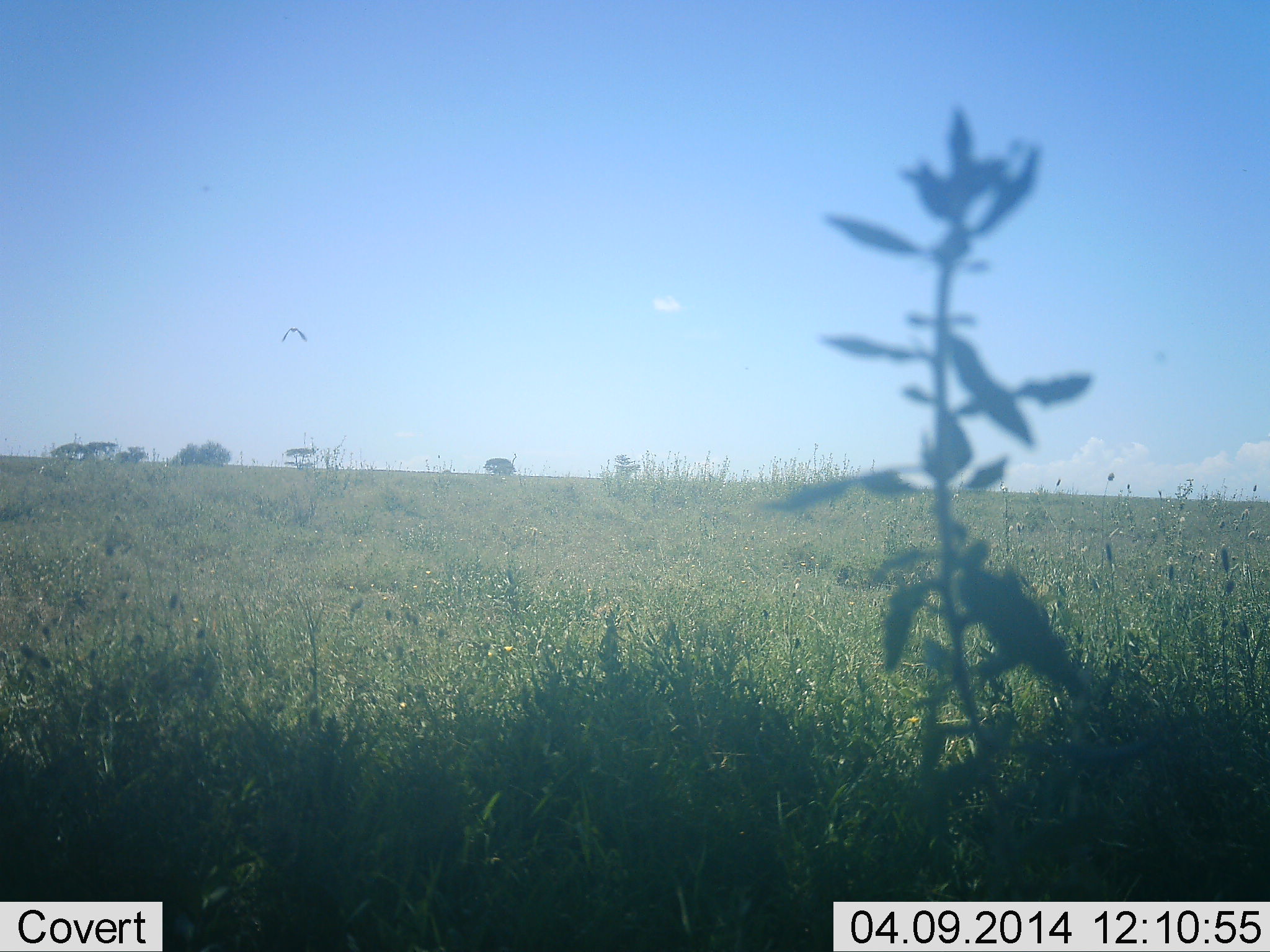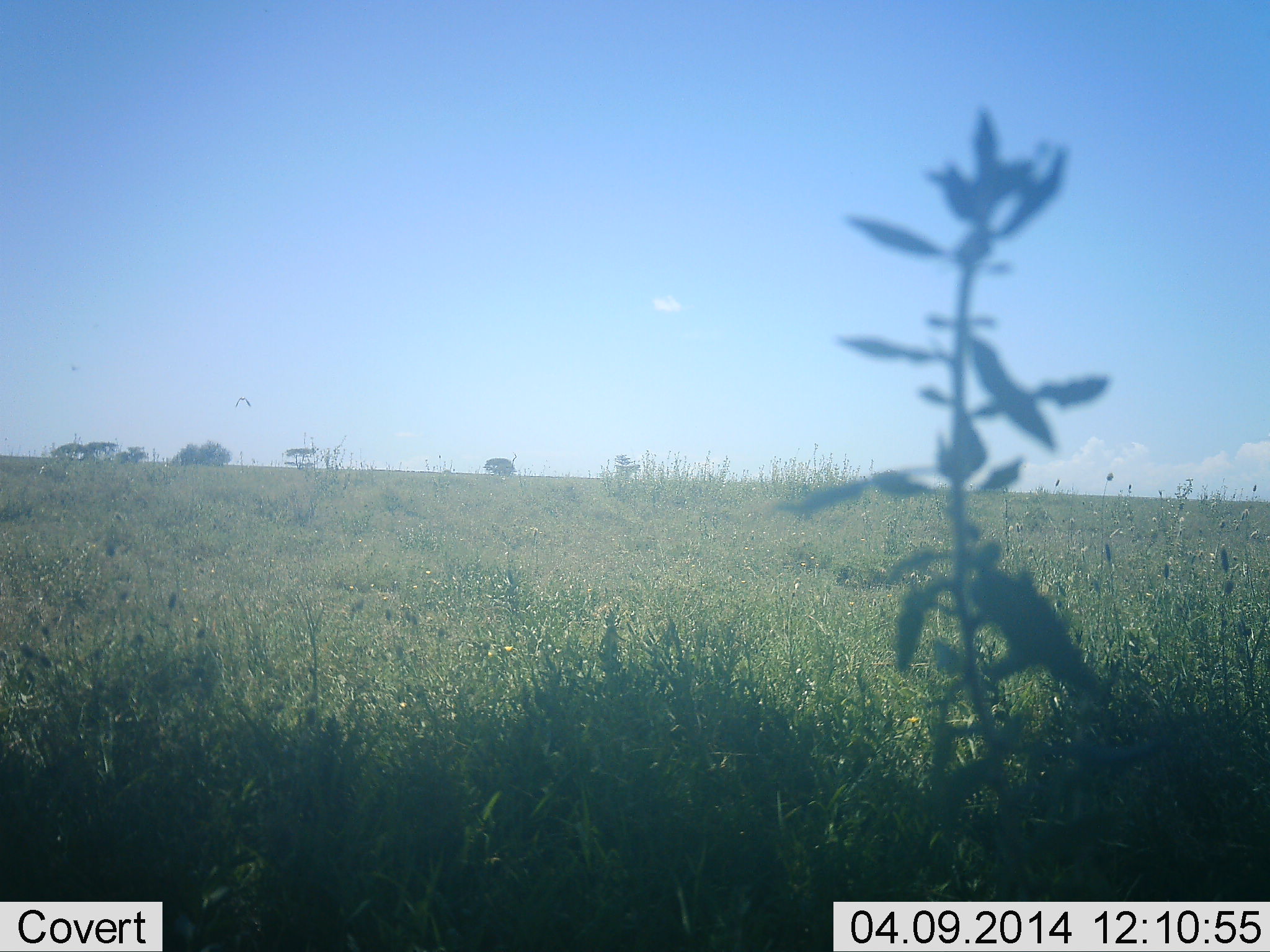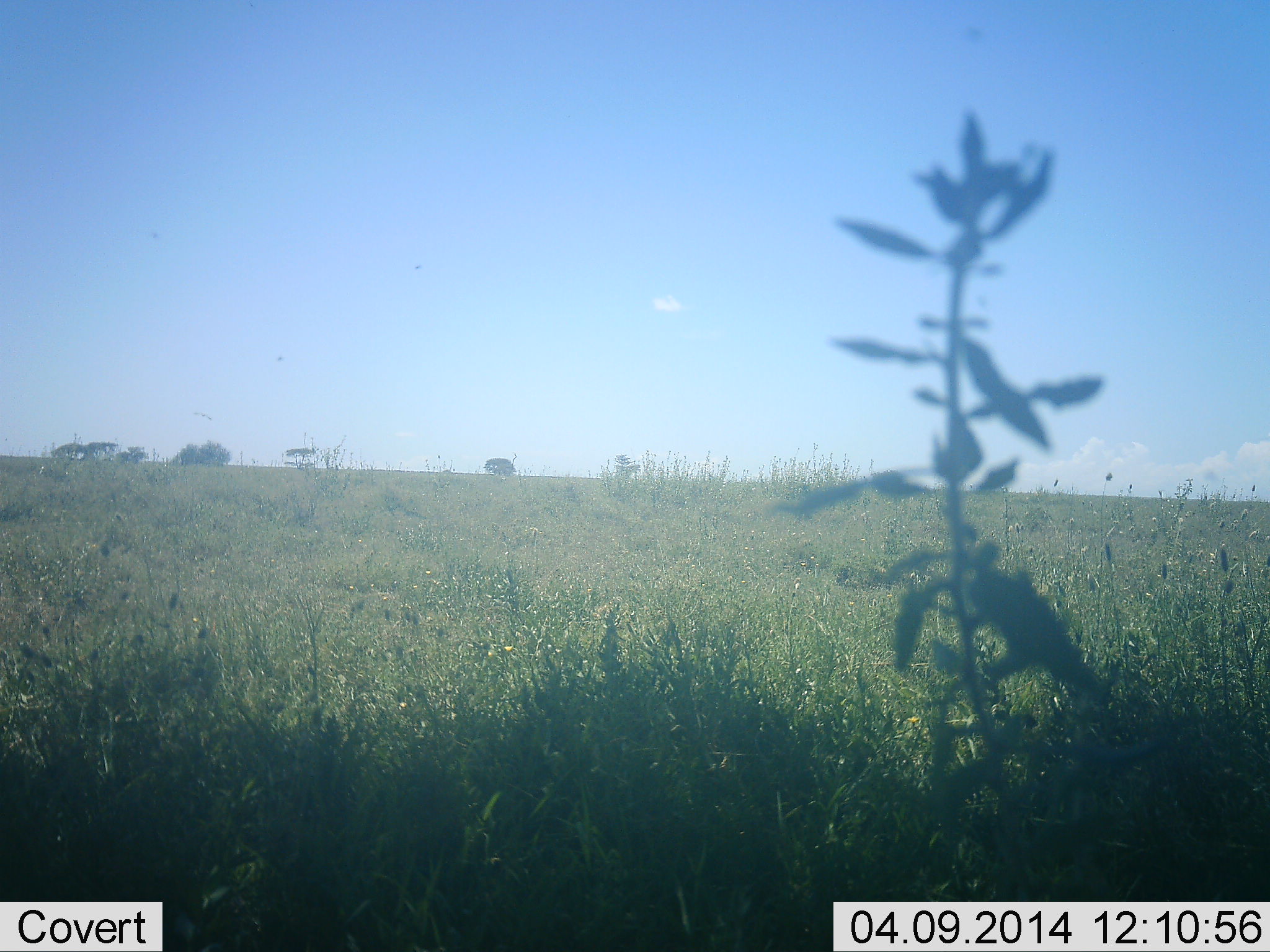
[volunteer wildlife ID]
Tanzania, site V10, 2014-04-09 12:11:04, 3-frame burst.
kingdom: Animalia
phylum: Chordata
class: Aves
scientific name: Aves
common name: bird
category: otherbird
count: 1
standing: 0%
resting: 0%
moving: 100%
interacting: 0%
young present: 0%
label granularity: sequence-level